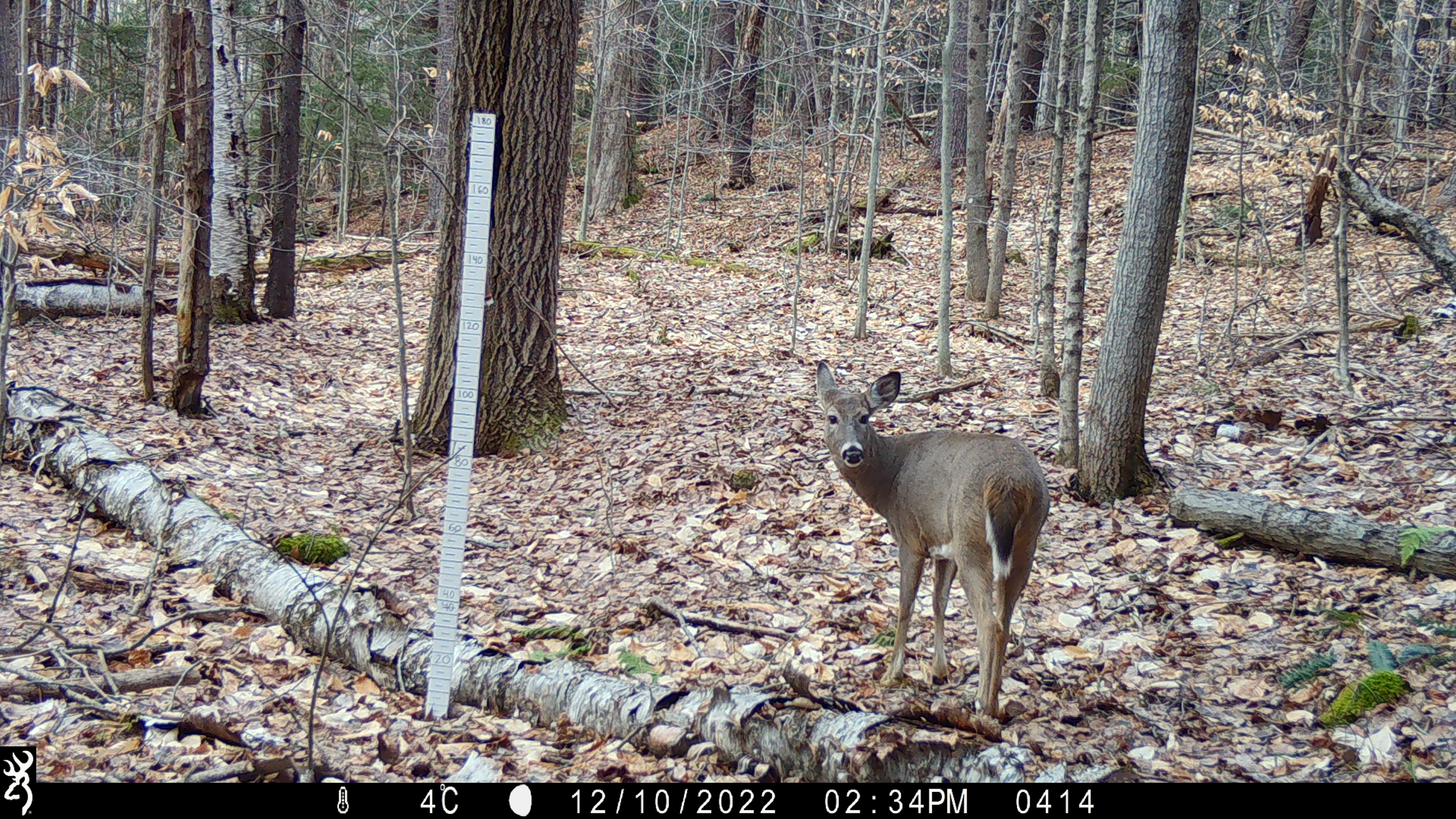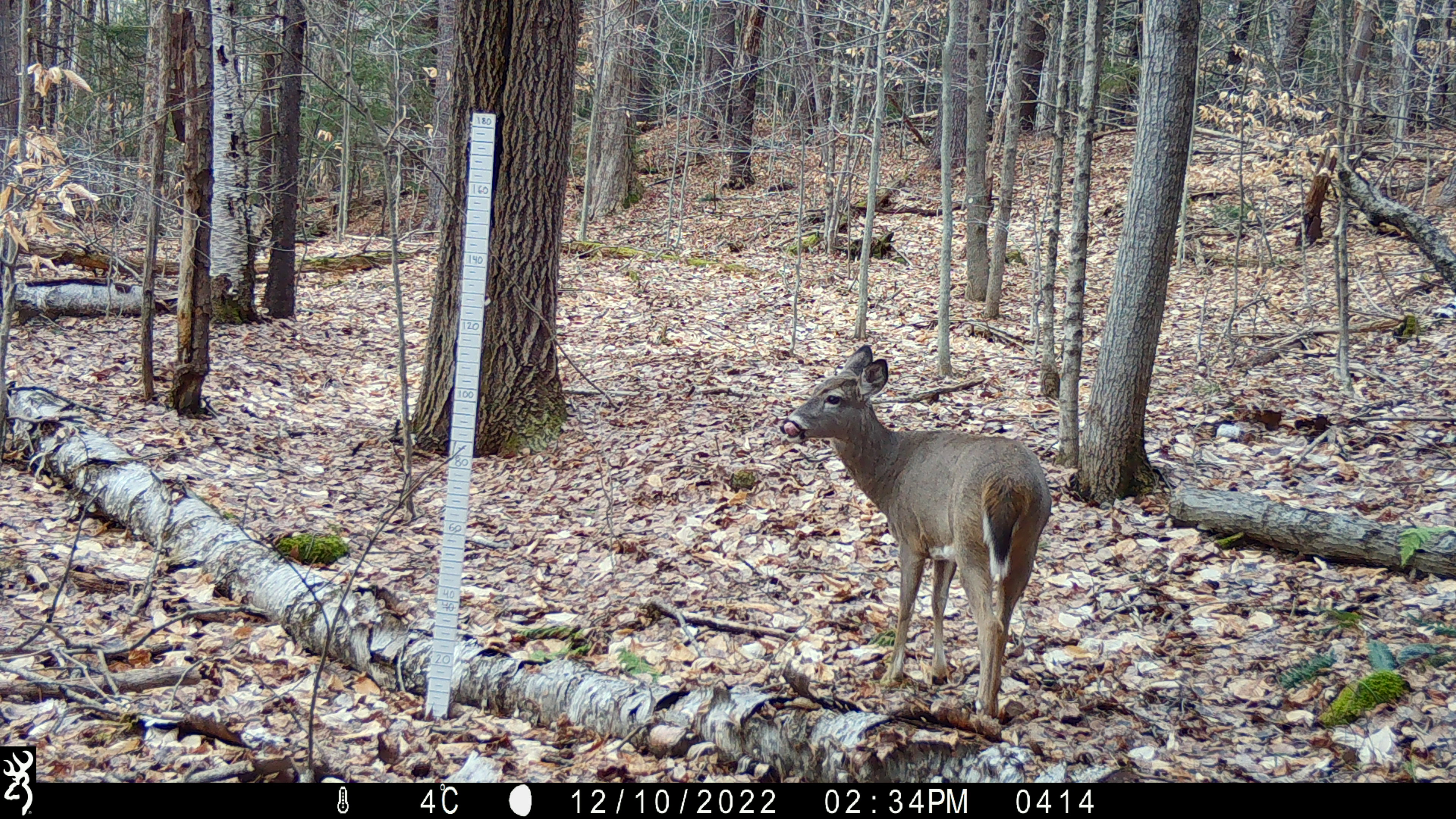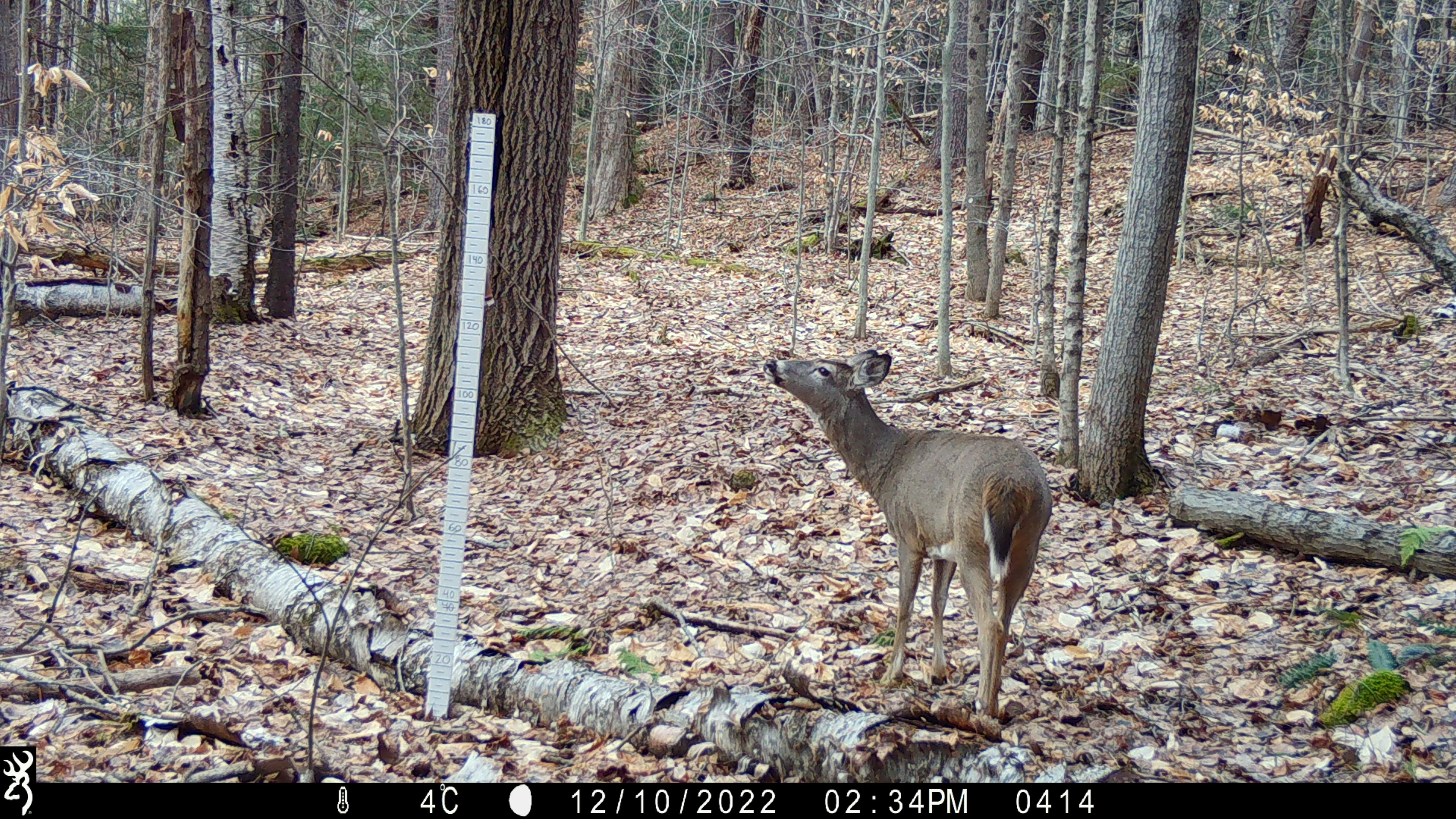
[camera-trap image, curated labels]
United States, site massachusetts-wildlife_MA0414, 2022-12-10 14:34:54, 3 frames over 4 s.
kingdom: Animalia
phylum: Chordata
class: Mammalia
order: Artiodactyla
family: Cervidae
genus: Odocoileus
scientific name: Odocoileus virginianus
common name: white-tailed deer